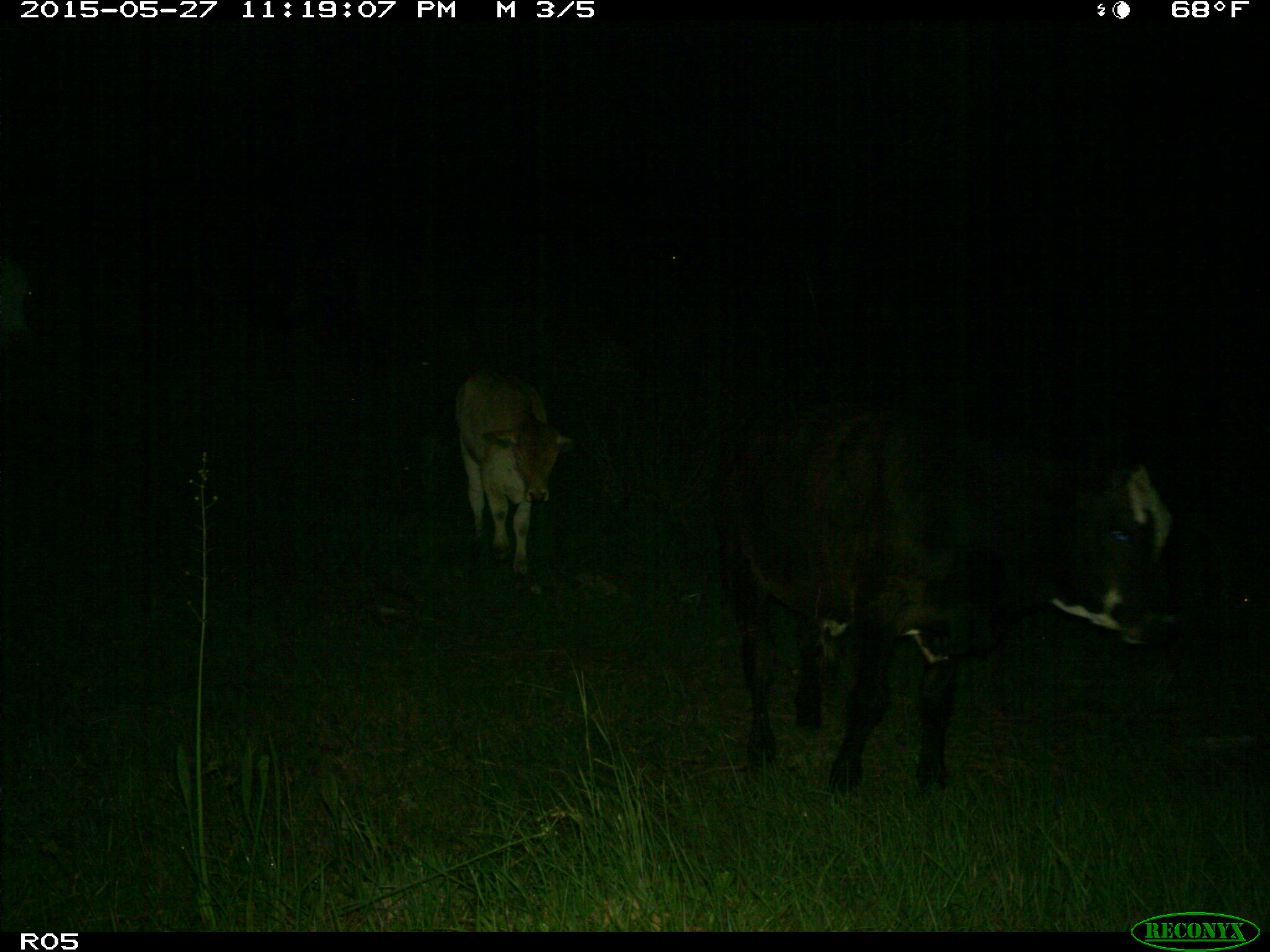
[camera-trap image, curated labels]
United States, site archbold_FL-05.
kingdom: Animalia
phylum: Chordata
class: Mammalia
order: Artiodactyla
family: Bovidae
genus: Bos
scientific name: Bos taurus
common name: domestic cow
Bos taurus (domestic cow).